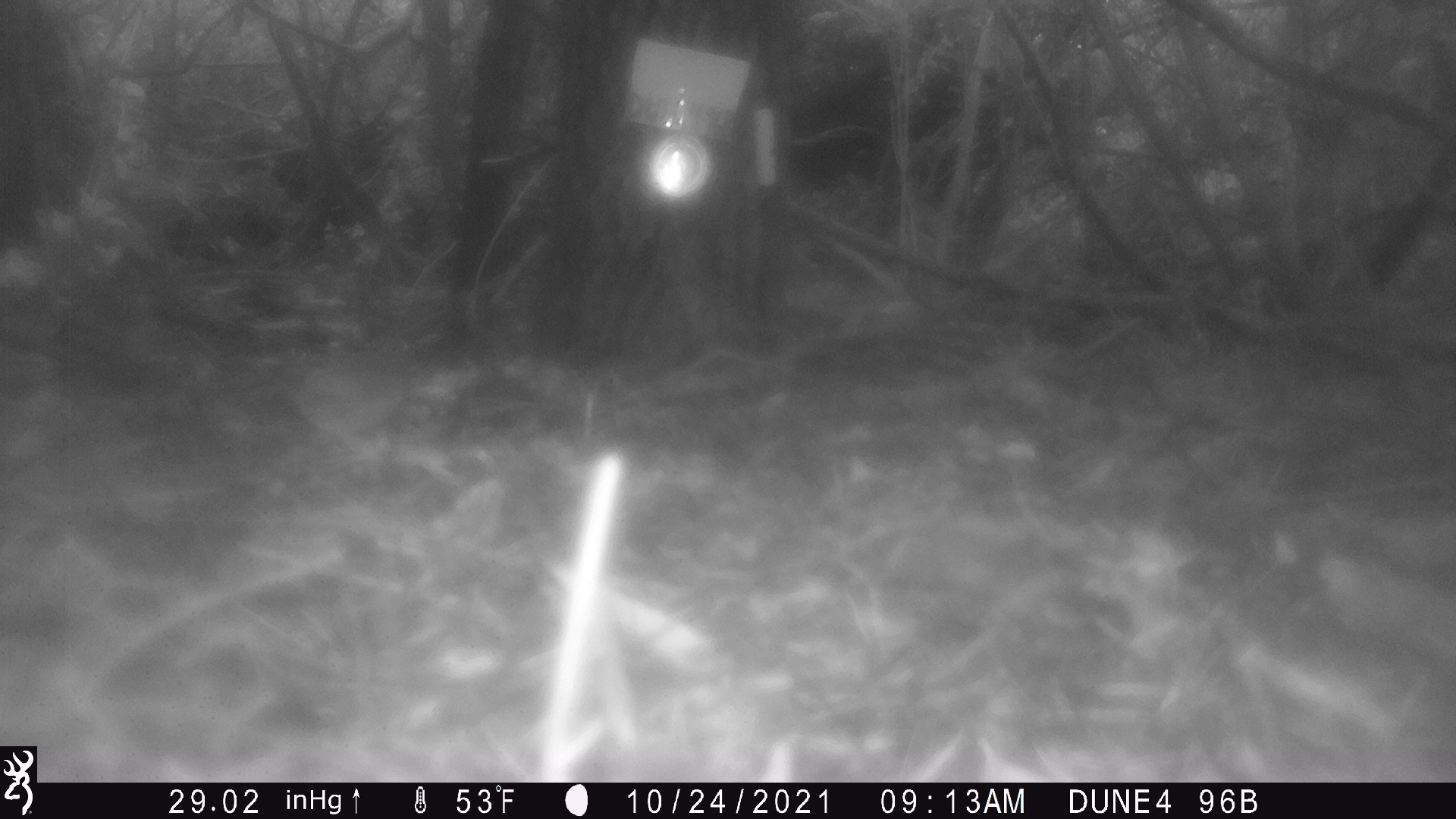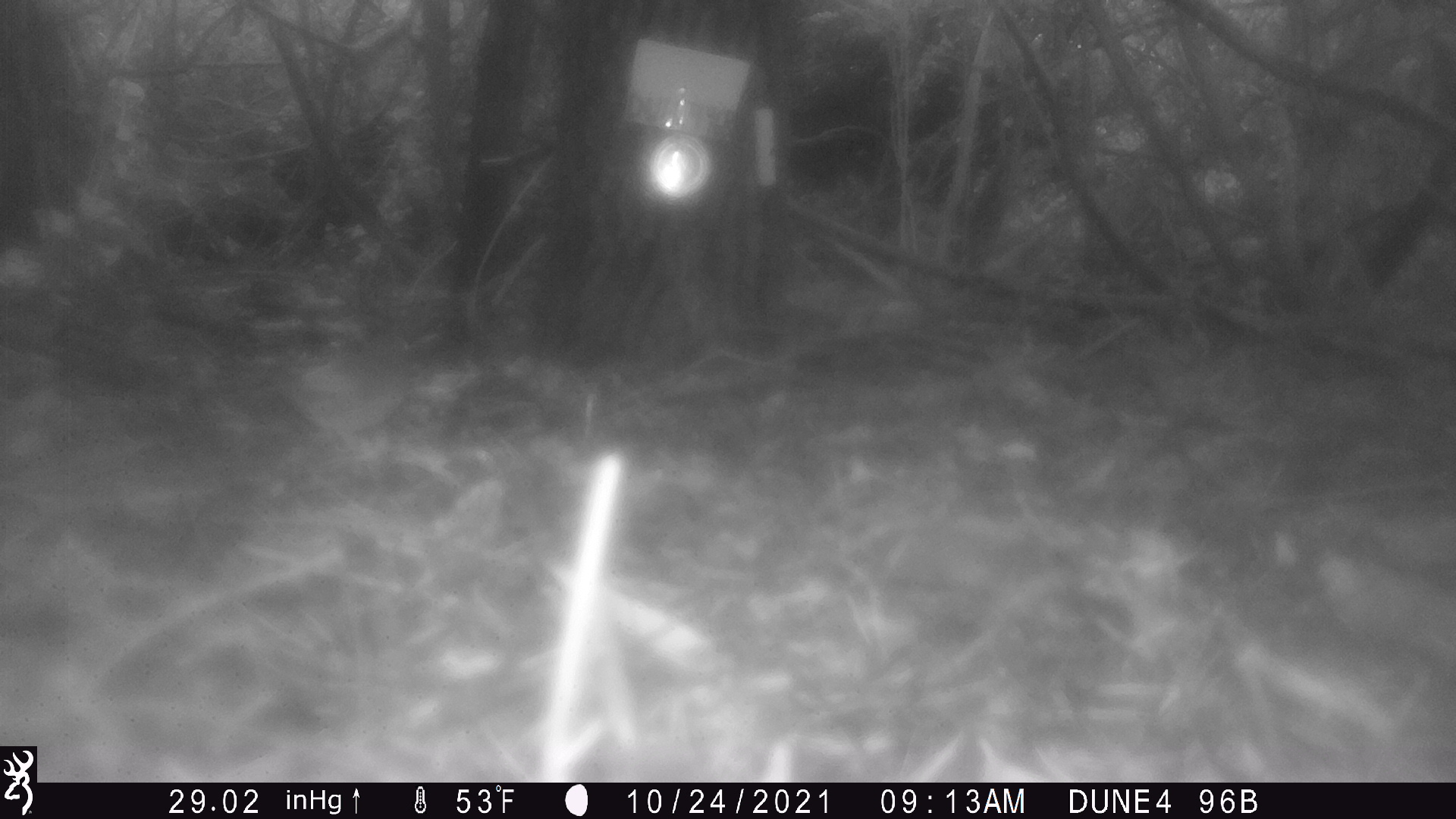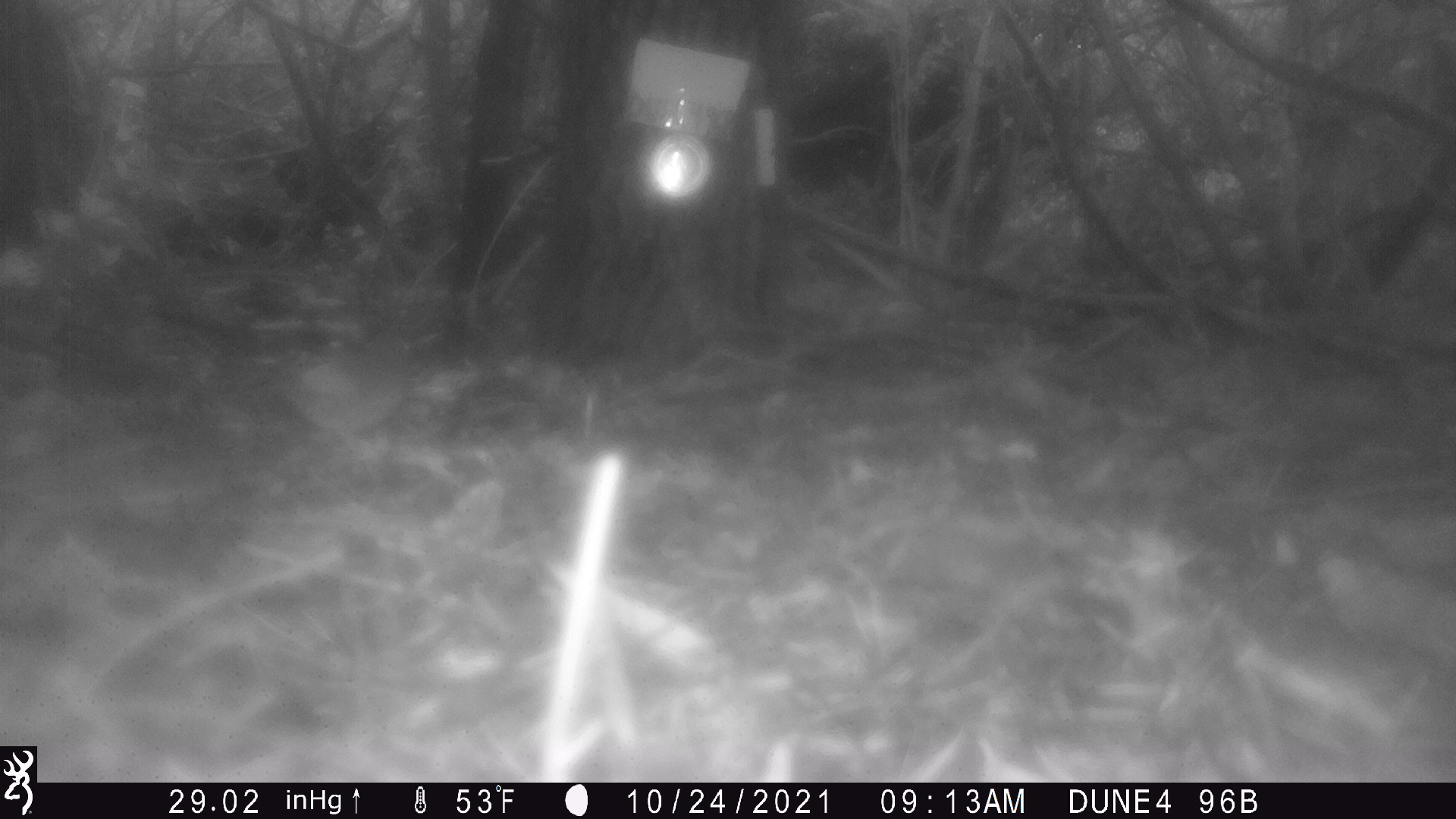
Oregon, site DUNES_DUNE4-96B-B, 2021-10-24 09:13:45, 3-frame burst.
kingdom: Animalia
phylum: Chordata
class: Aves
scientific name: Aves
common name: bird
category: other bird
Other bird (bird) (Aves).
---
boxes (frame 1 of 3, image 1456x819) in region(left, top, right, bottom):
other bird: region(253, 321, 431, 466)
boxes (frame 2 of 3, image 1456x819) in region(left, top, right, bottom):
other bird: region(225, 303, 426, 473)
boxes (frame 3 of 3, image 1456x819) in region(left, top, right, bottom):
other bird: region(247, 321, 438, 469)